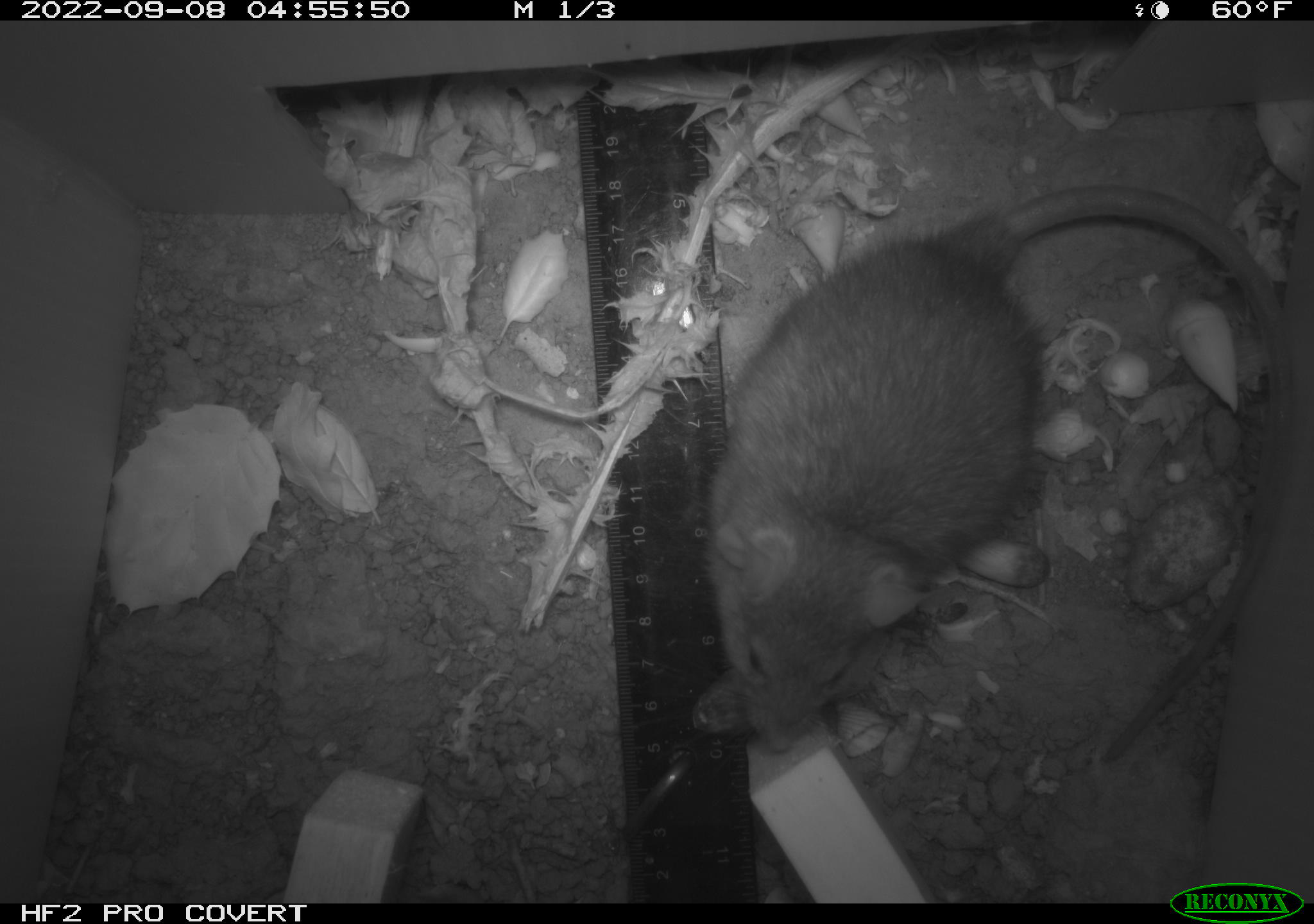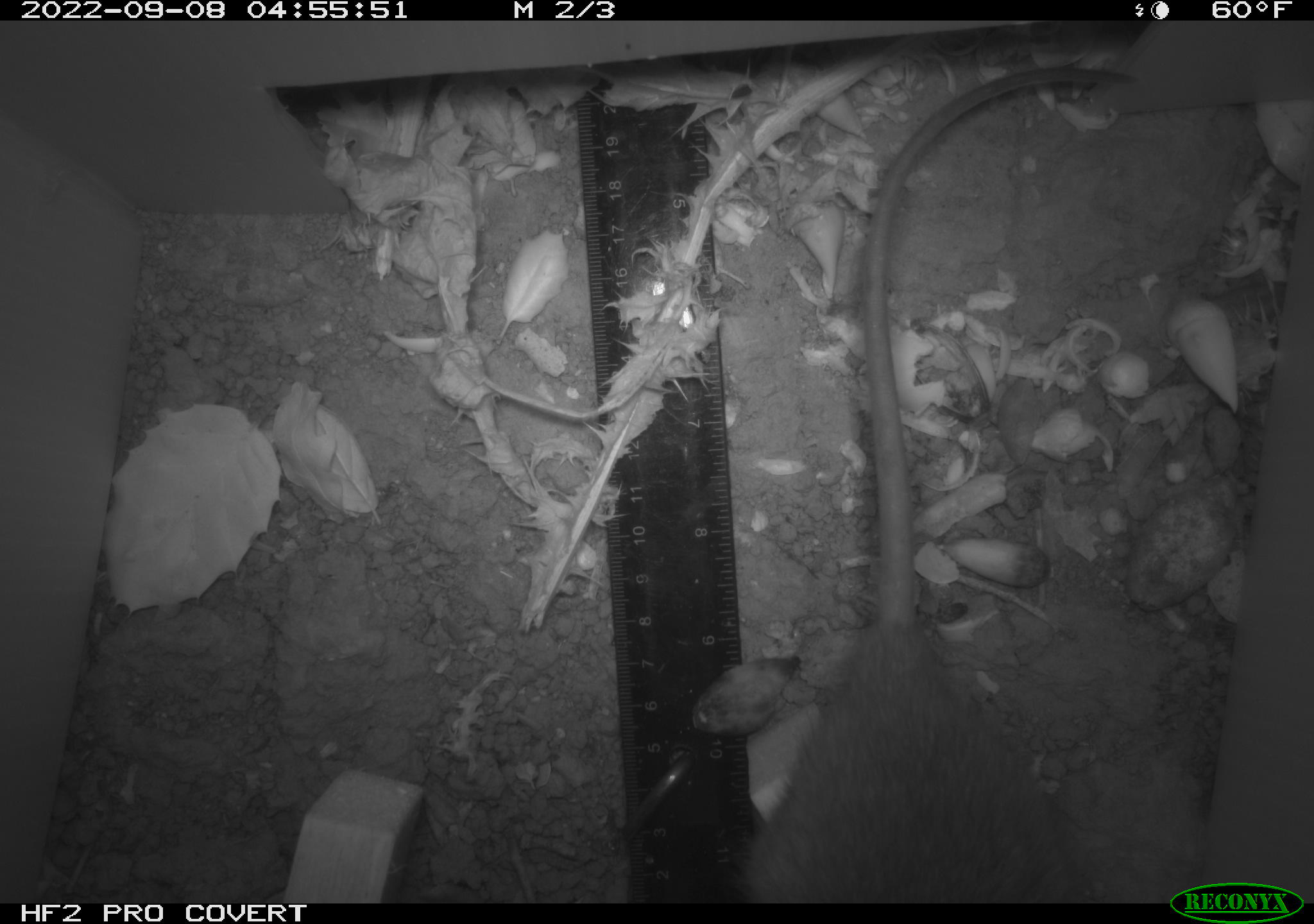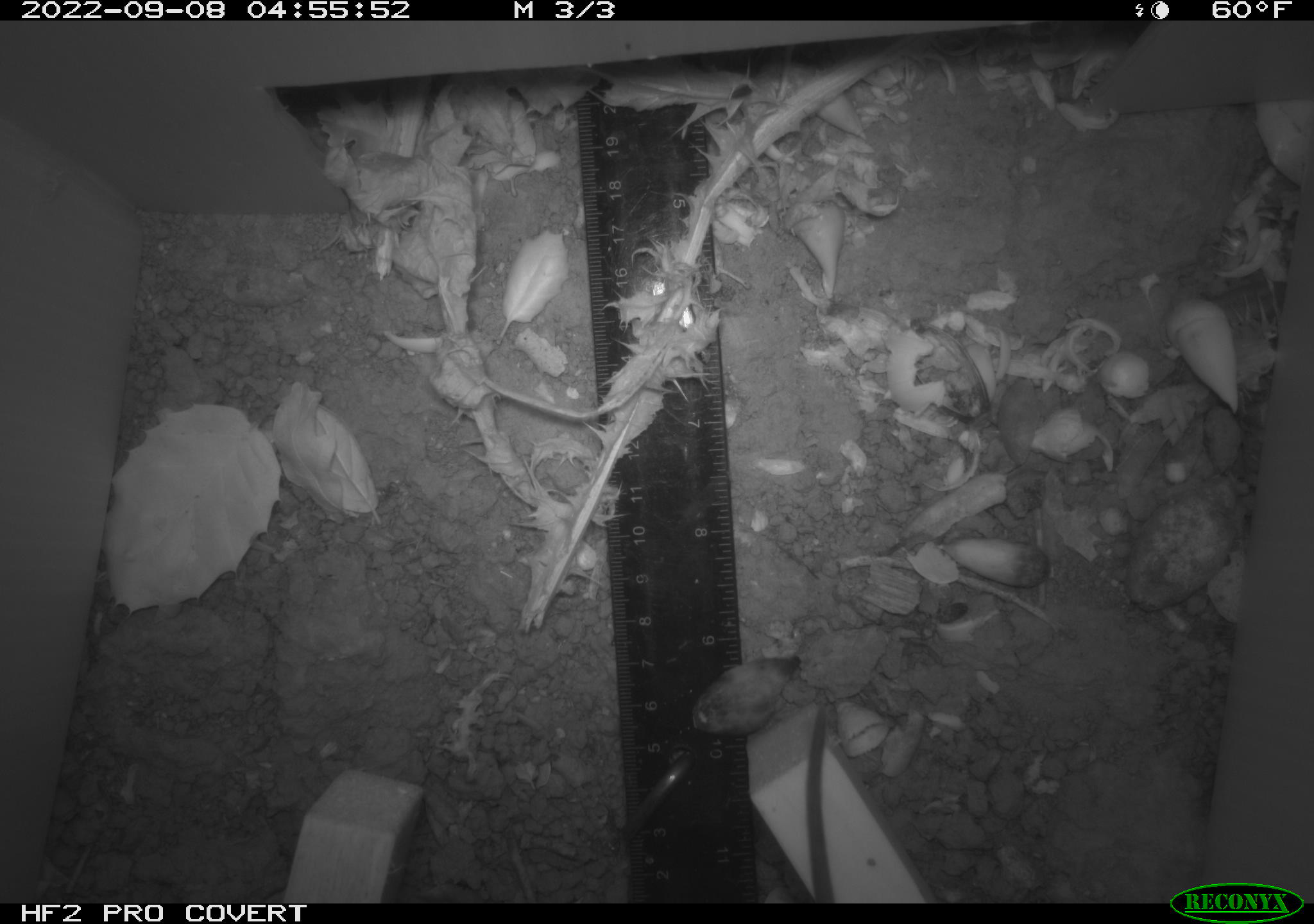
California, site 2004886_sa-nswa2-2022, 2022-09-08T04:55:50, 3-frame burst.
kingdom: Animalia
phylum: Chordata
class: Mammalia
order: Rodentia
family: Muridae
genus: Rattus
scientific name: Rattus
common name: rat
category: rattus species